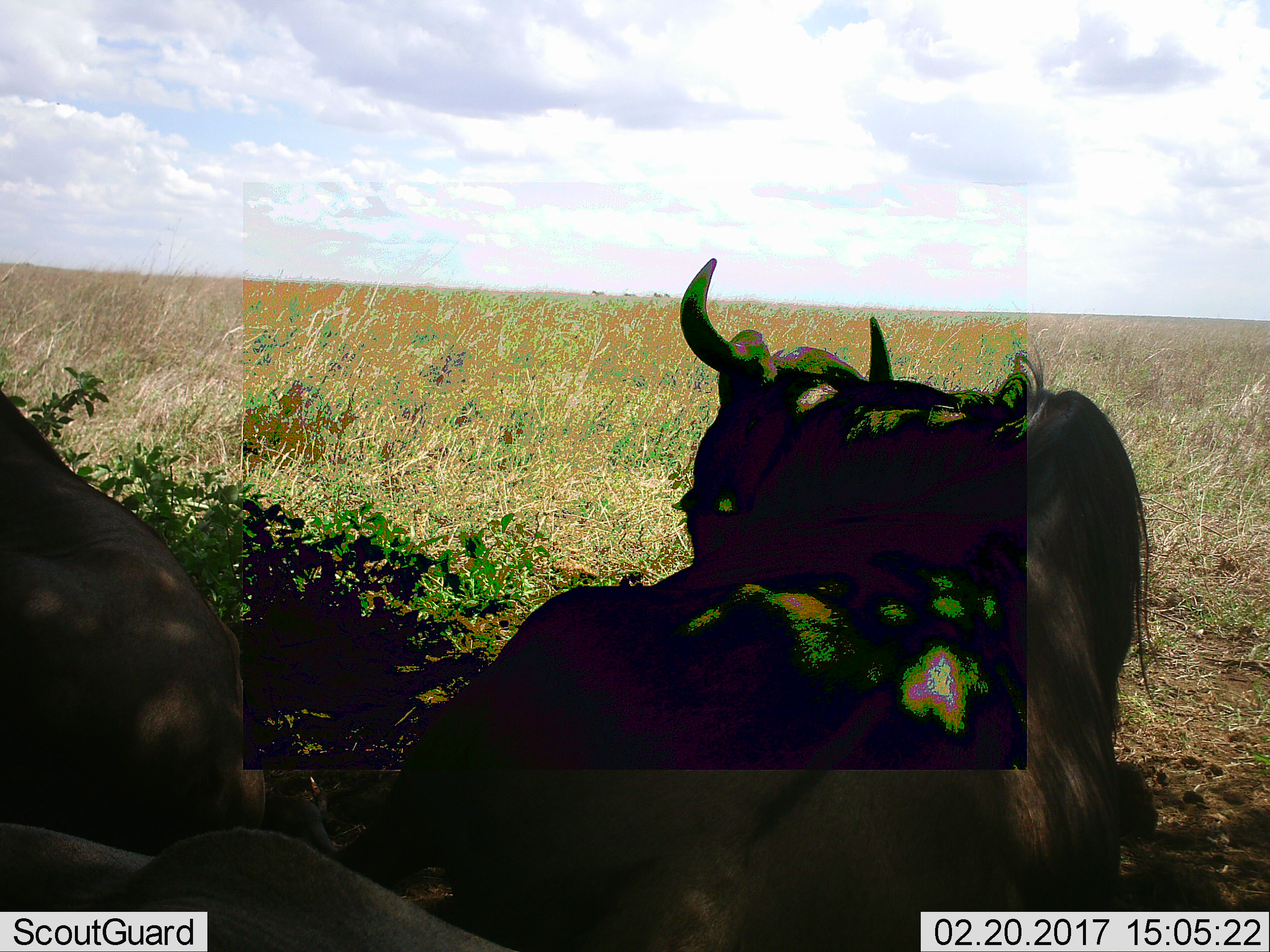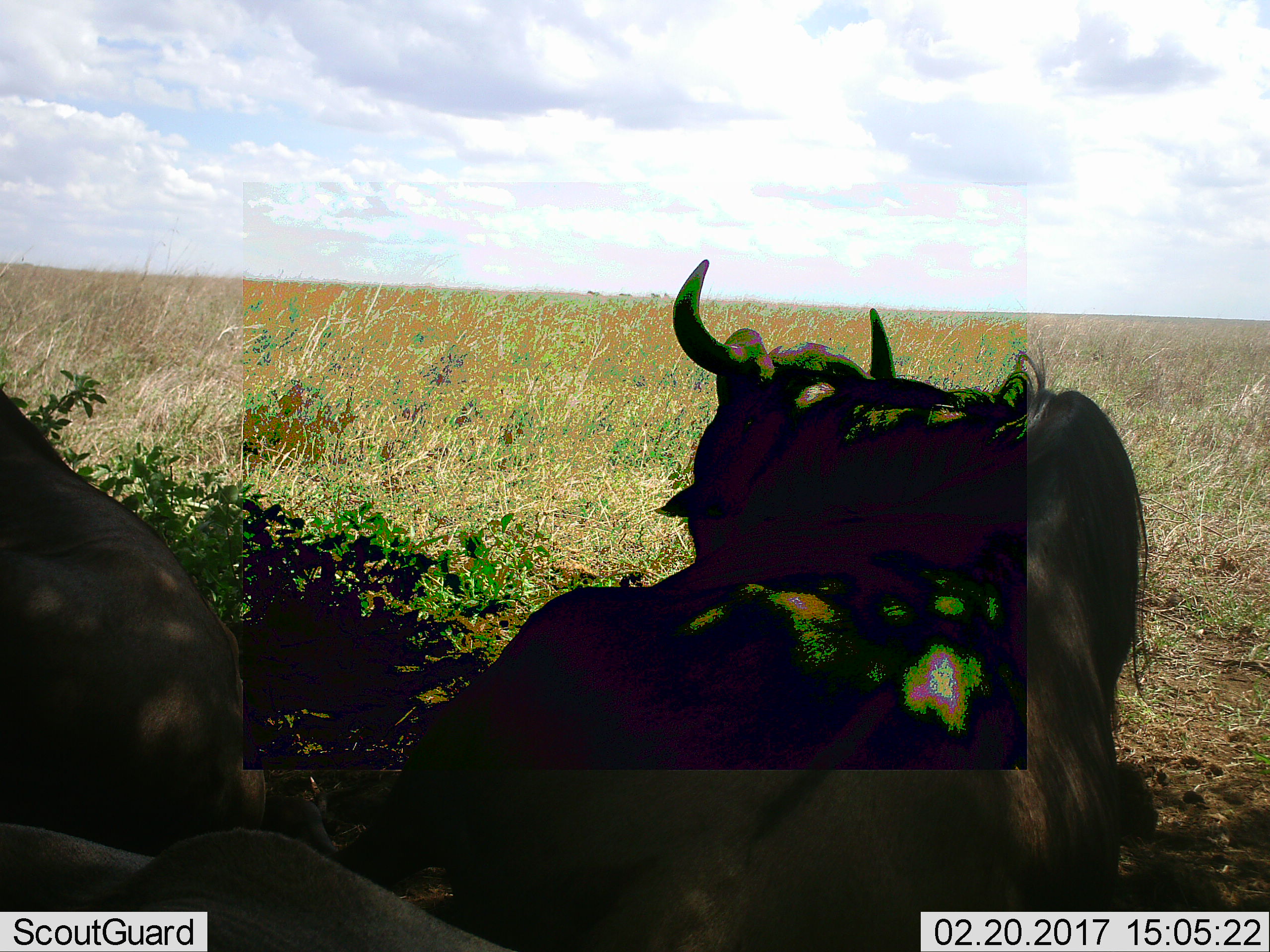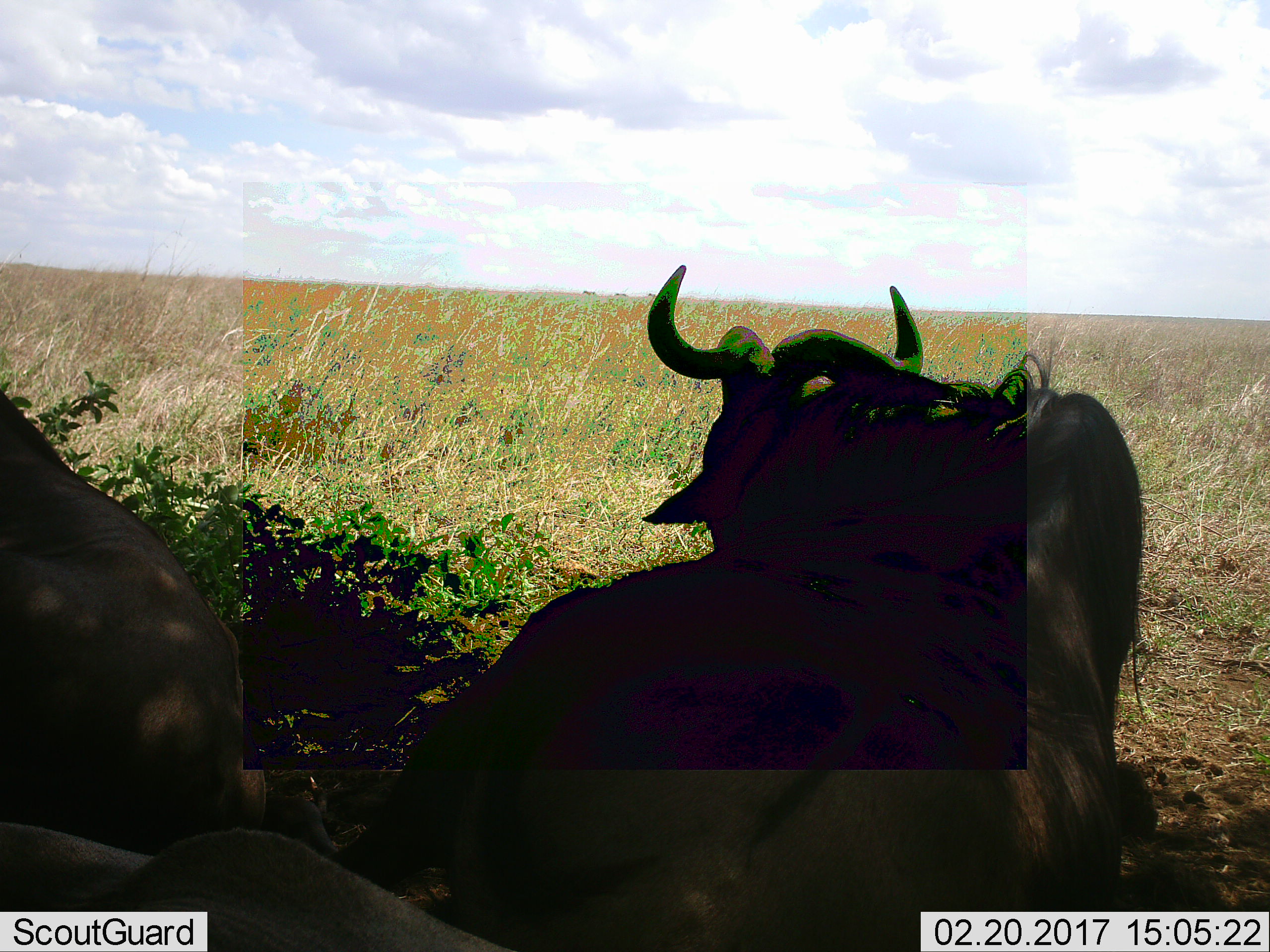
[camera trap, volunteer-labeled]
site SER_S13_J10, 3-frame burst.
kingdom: Animalia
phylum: Chordata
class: Mammalia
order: Artiodactyla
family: Bovidae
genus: Connochaetes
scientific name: Connochaetes taurinus taurinus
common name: blue wildebeest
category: wildebeestblue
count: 3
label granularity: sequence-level